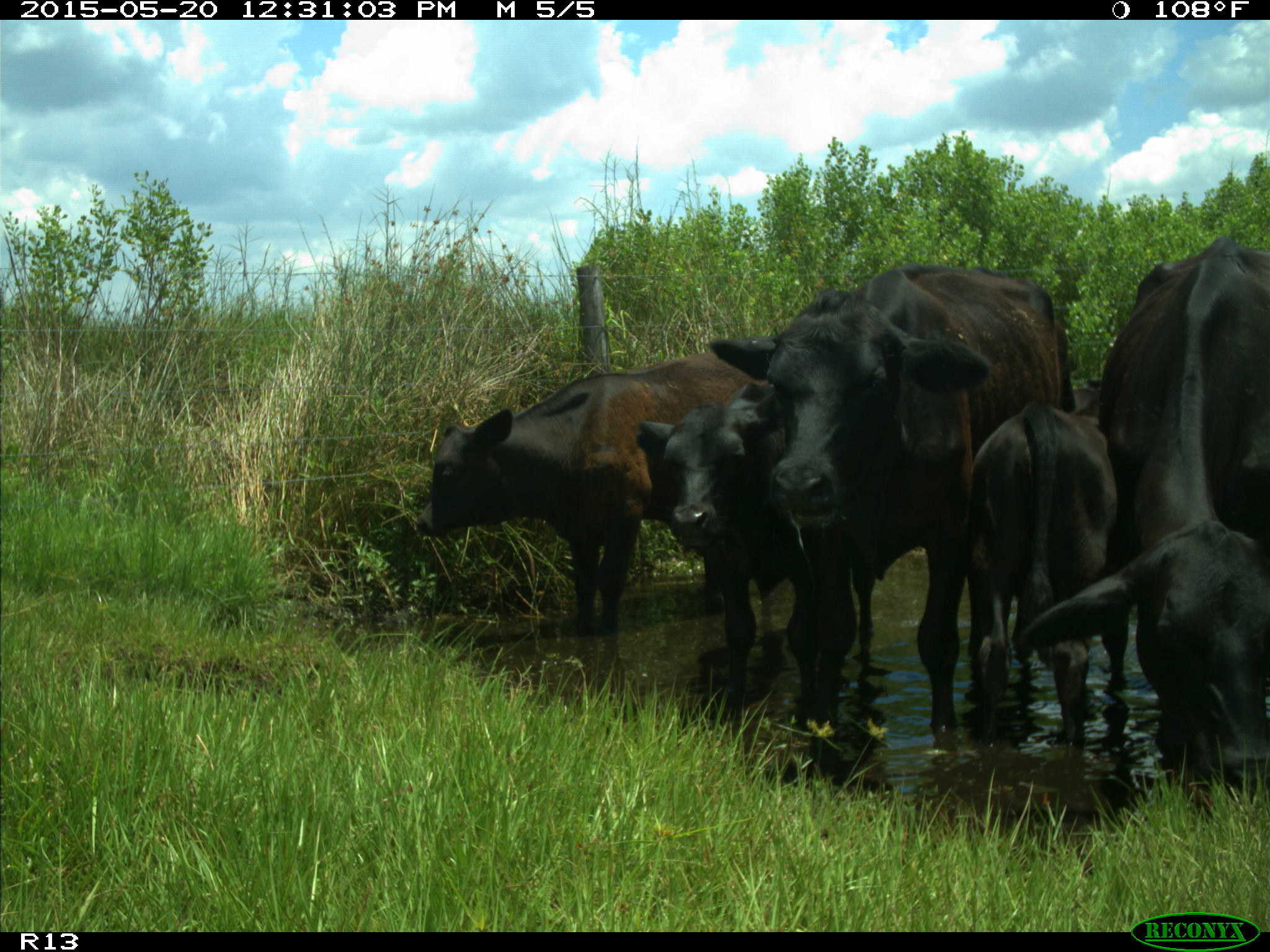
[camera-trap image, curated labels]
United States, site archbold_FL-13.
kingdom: Animalia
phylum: Chordata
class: Mammalia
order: Artiodactyla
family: Bovidae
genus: Bos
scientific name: Bos taurus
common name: domestic cow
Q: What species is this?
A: Bos taurus (domestic cow).